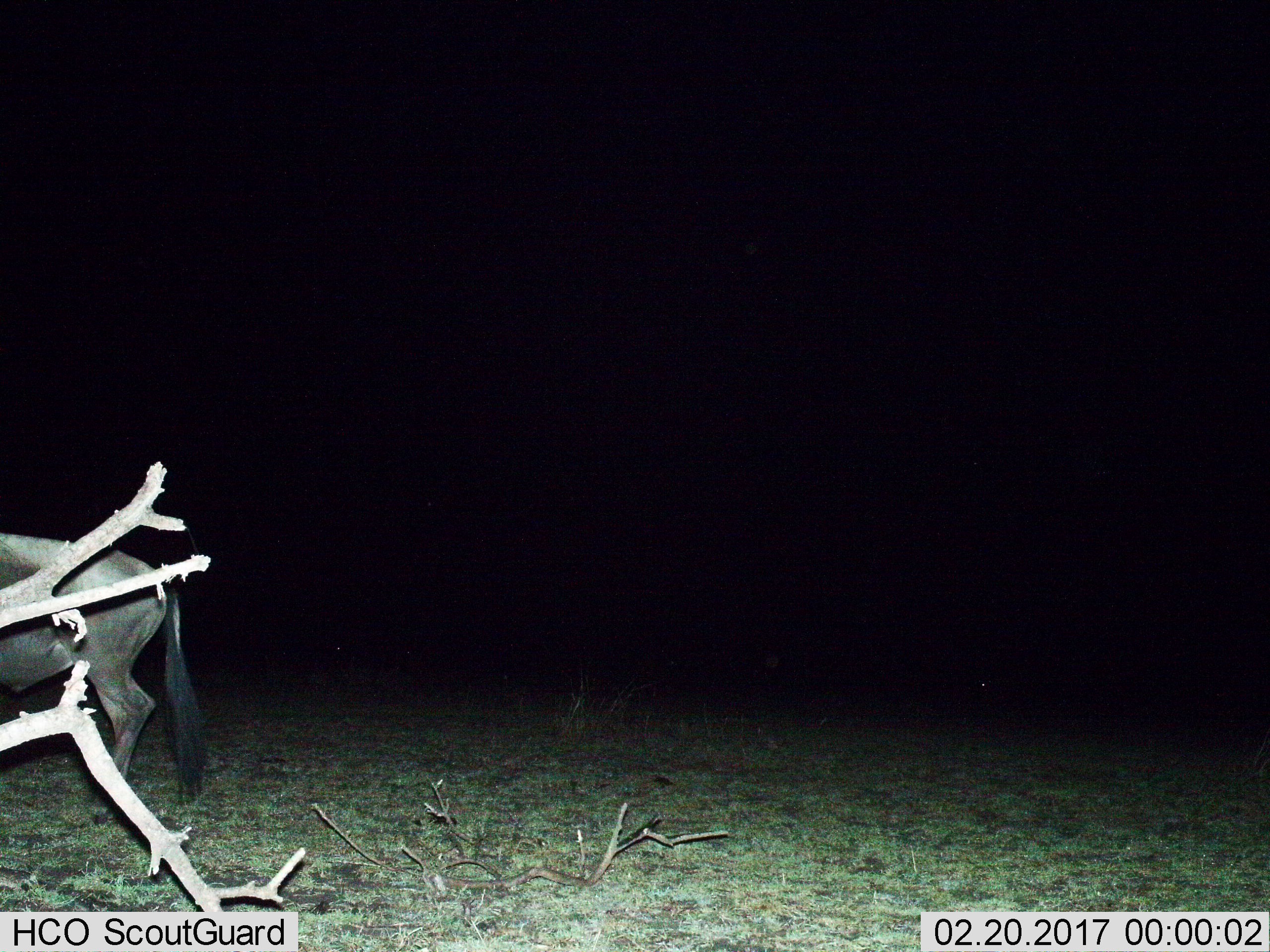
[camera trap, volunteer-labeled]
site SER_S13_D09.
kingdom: Animalia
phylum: Chordata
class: Mammalia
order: Artiodactyla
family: Bovidae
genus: Connochaetes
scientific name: Connochaetes taurinus taurinus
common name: blue wildebeest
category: wildebeestblue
Wildebeestblue (blue wildebeest) (Connochaetes taurinus taurinus), count 1. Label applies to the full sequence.